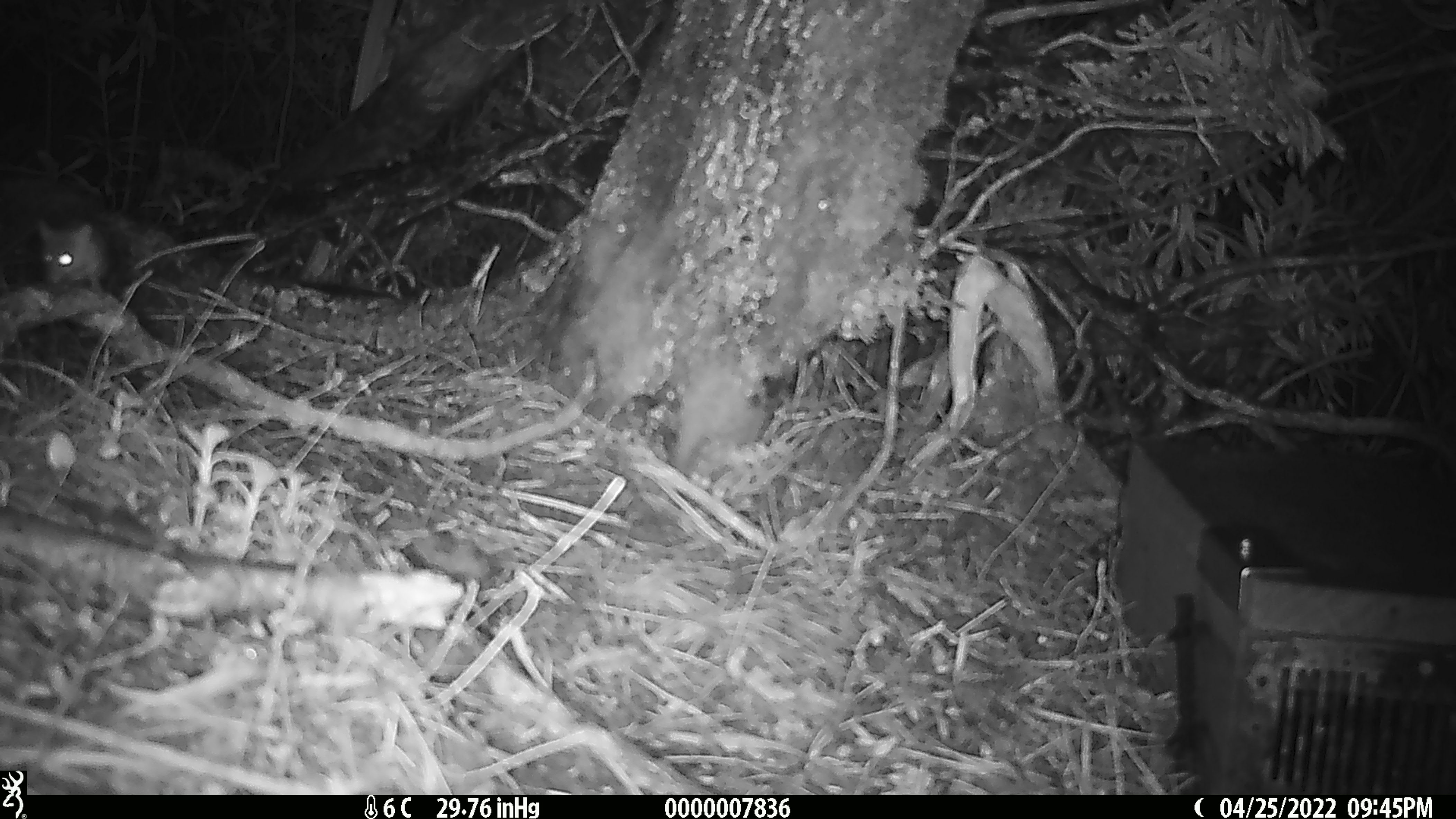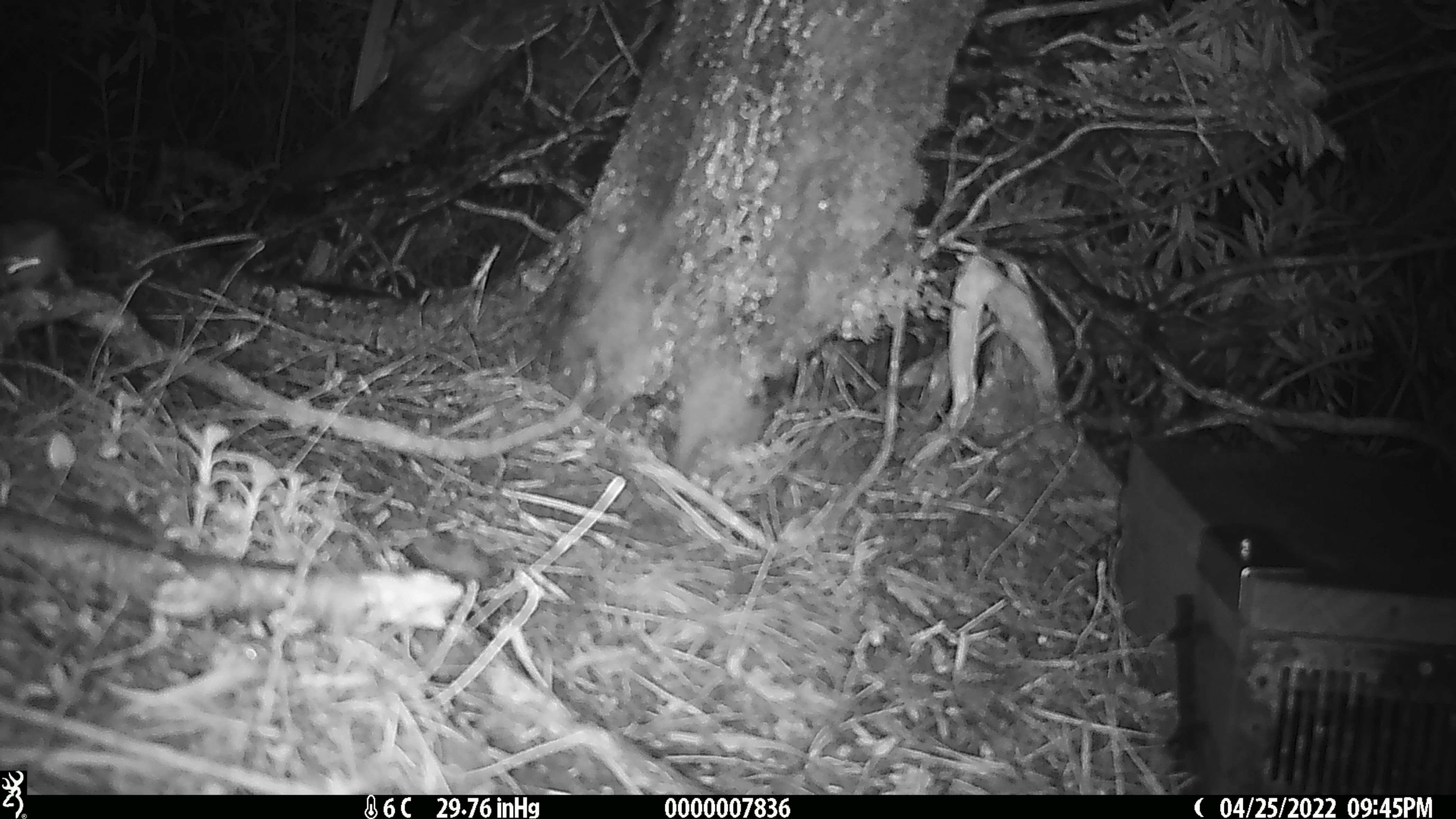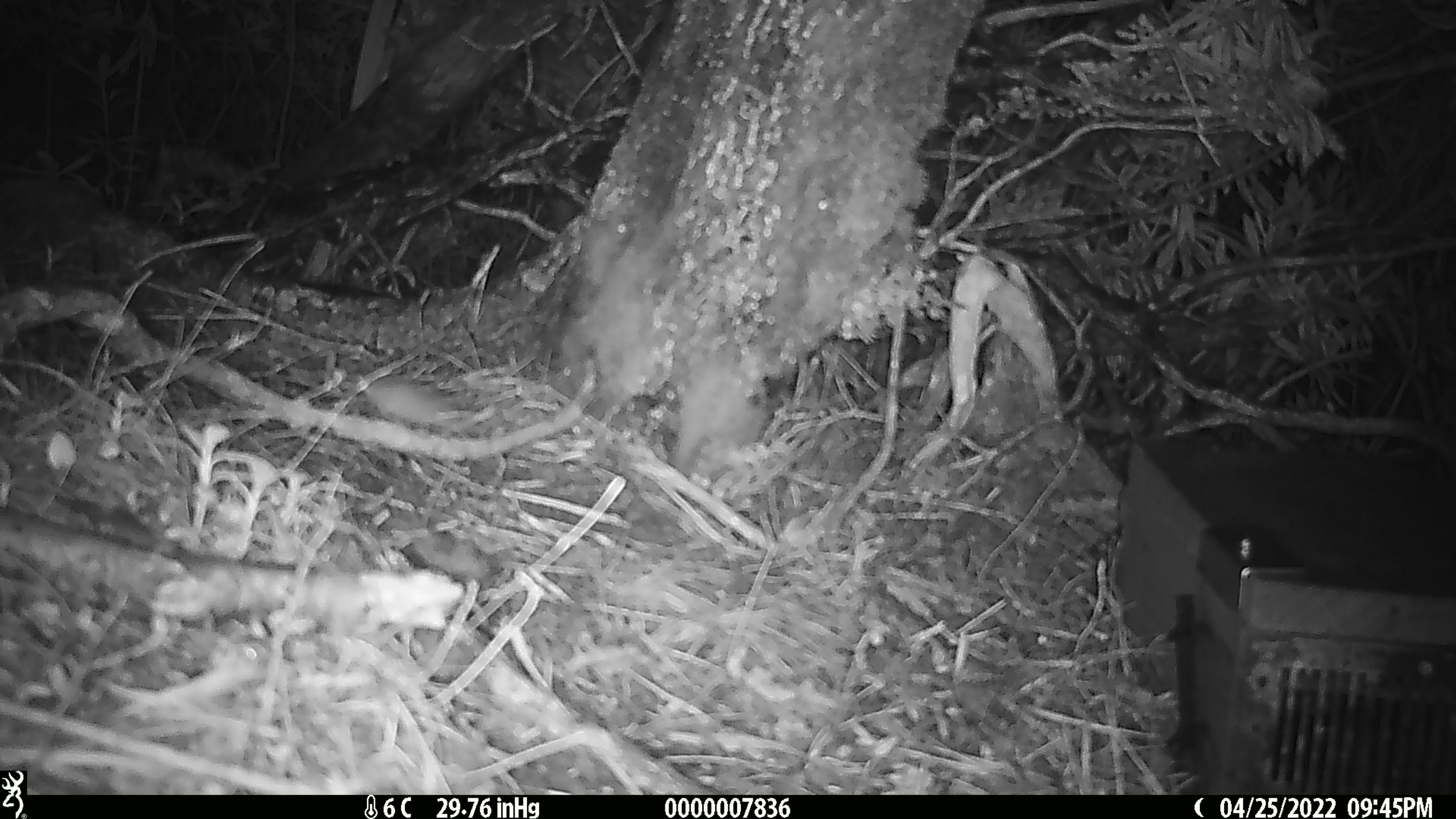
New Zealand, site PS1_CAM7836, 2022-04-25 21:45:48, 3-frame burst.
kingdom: Animalia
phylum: Chordata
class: Mammalia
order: Rodentia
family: Muridae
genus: Mus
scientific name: Mus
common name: mouse